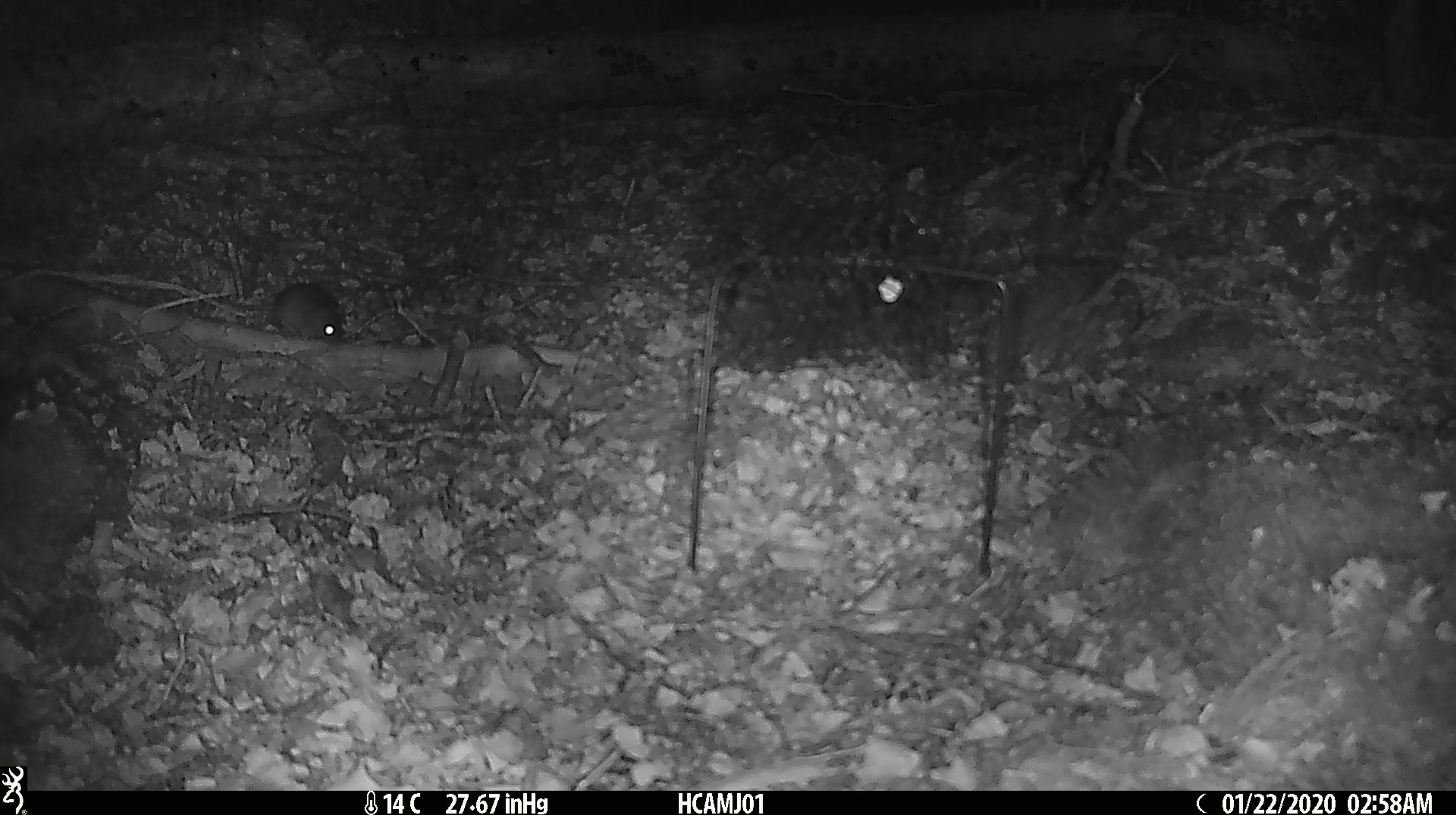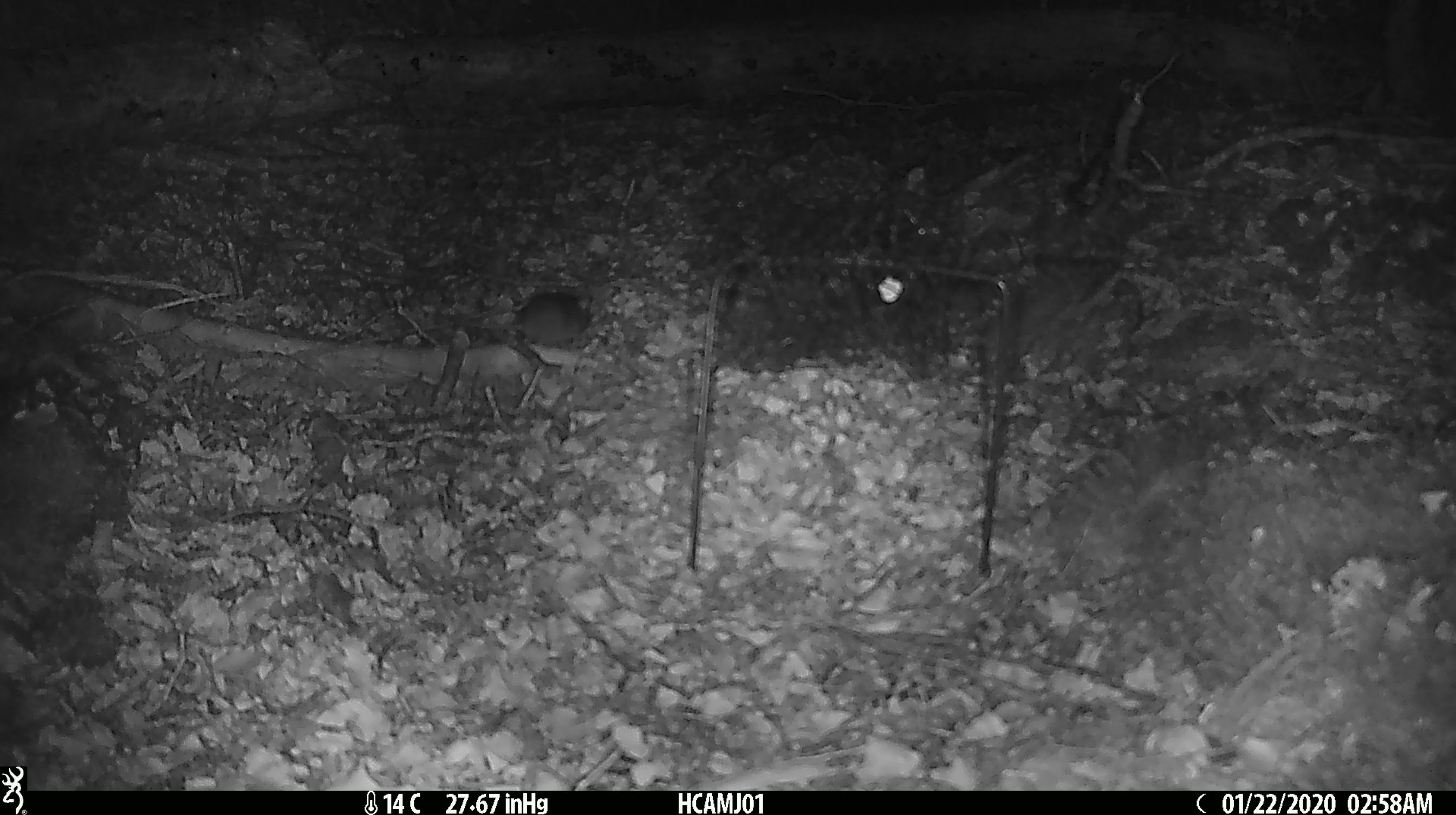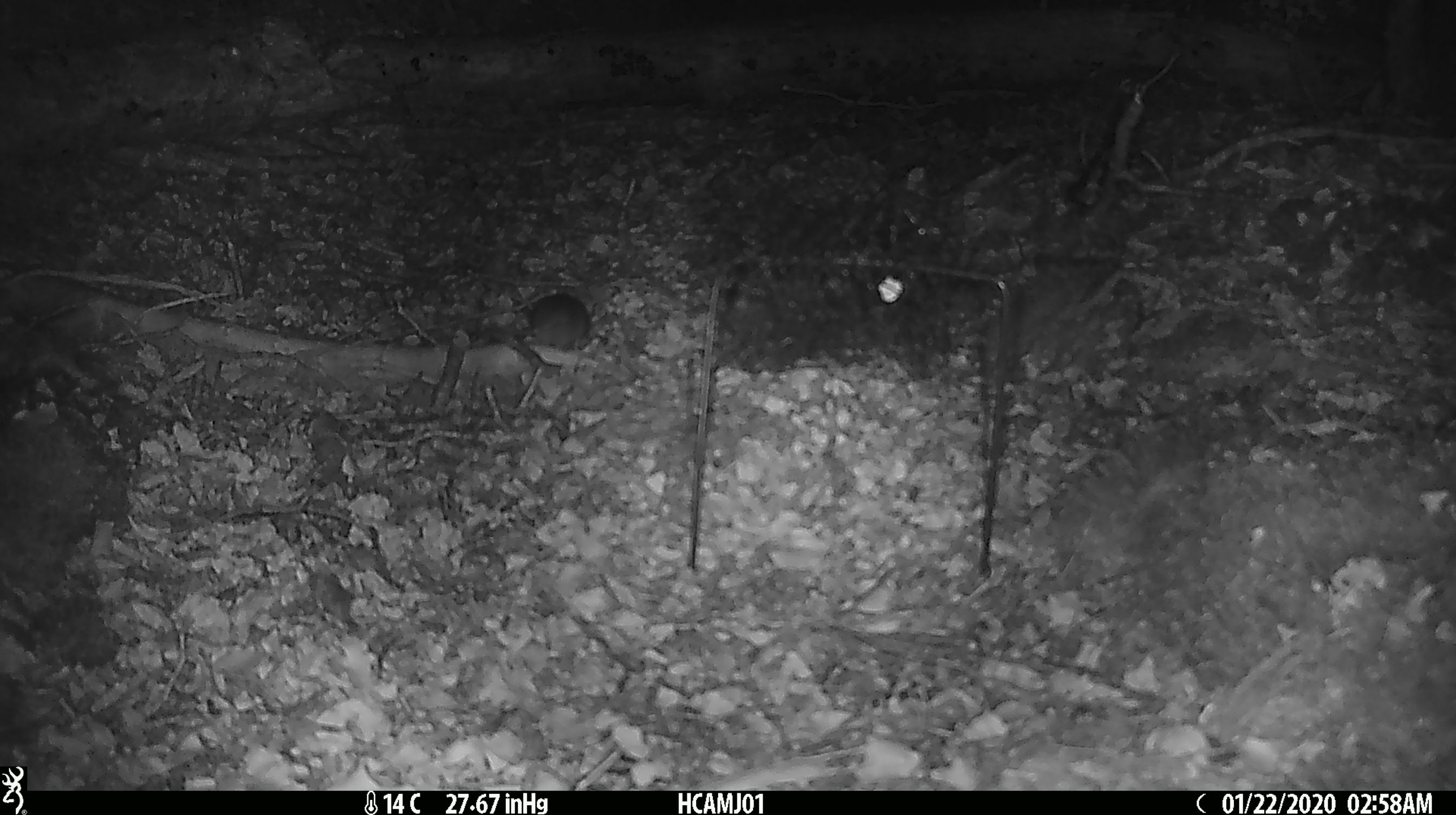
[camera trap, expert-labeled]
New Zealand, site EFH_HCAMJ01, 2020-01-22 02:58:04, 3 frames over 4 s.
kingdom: Animalia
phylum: Chordata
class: Mammalia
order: Rodentia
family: Muridae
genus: Mus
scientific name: Mus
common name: mouse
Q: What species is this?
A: Mouse (Mus).